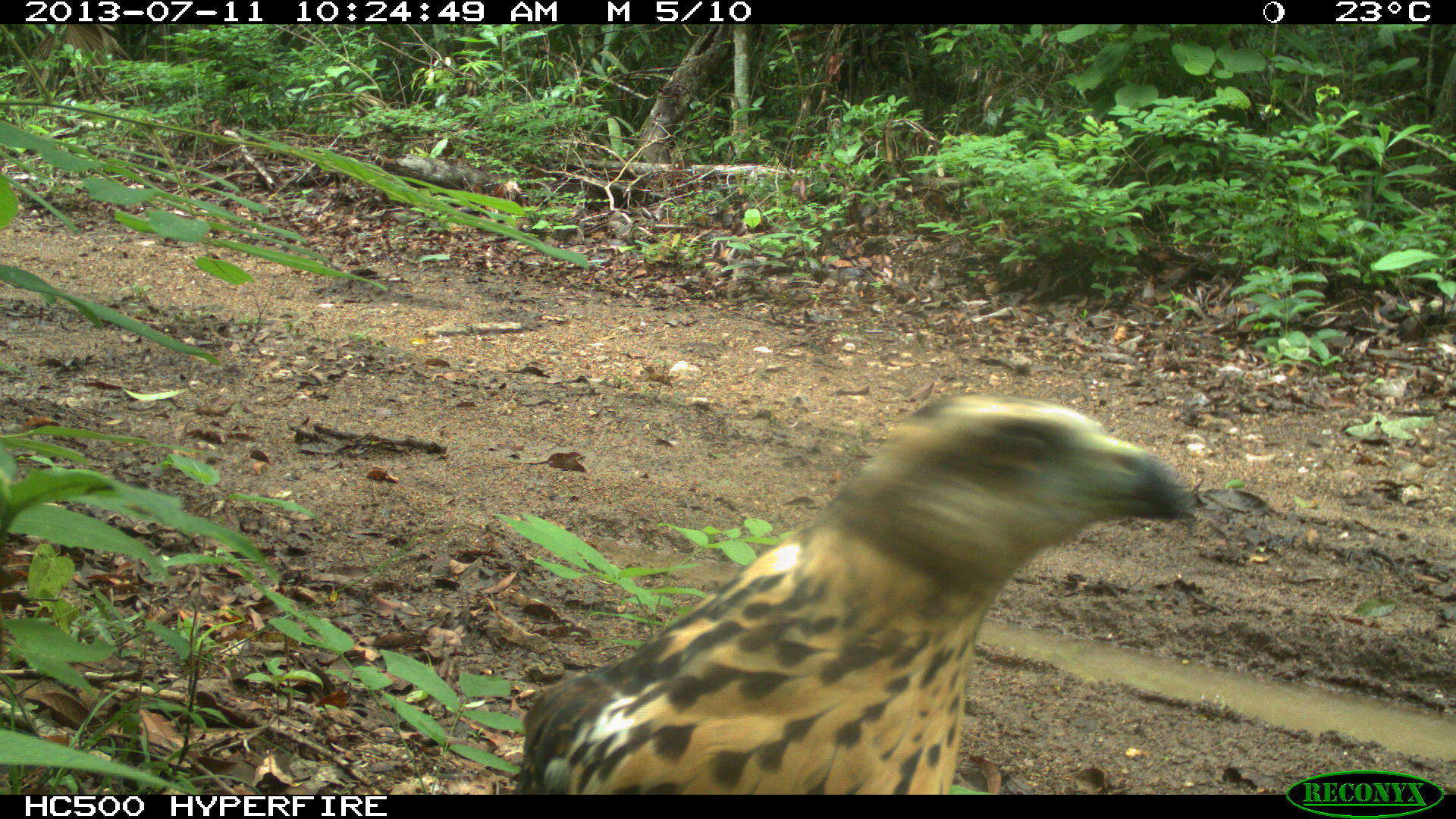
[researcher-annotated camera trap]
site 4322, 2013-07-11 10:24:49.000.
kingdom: Animalia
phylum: Chordata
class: Aves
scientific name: Aves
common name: birds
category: unknown raptor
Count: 1.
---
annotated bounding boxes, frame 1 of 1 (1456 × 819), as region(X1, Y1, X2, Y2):
unknown raptor: region(512, 388, 1200, 793)